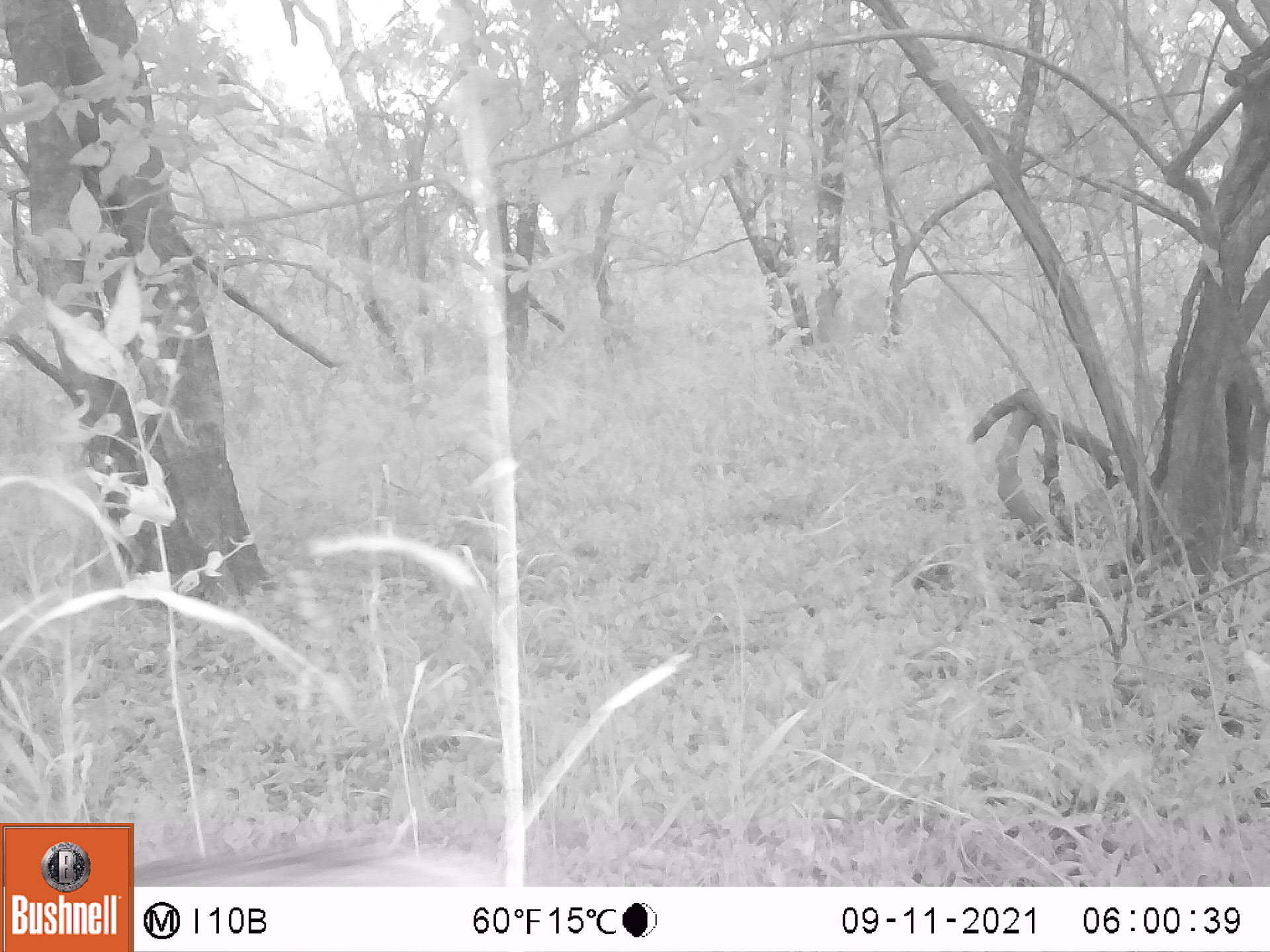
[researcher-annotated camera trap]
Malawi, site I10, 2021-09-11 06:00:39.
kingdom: Animalia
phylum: Chordata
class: Mammalia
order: Artiodactyla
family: Suidae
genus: Potamochoerus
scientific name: Potamochoerus larvatus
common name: bushpig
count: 1